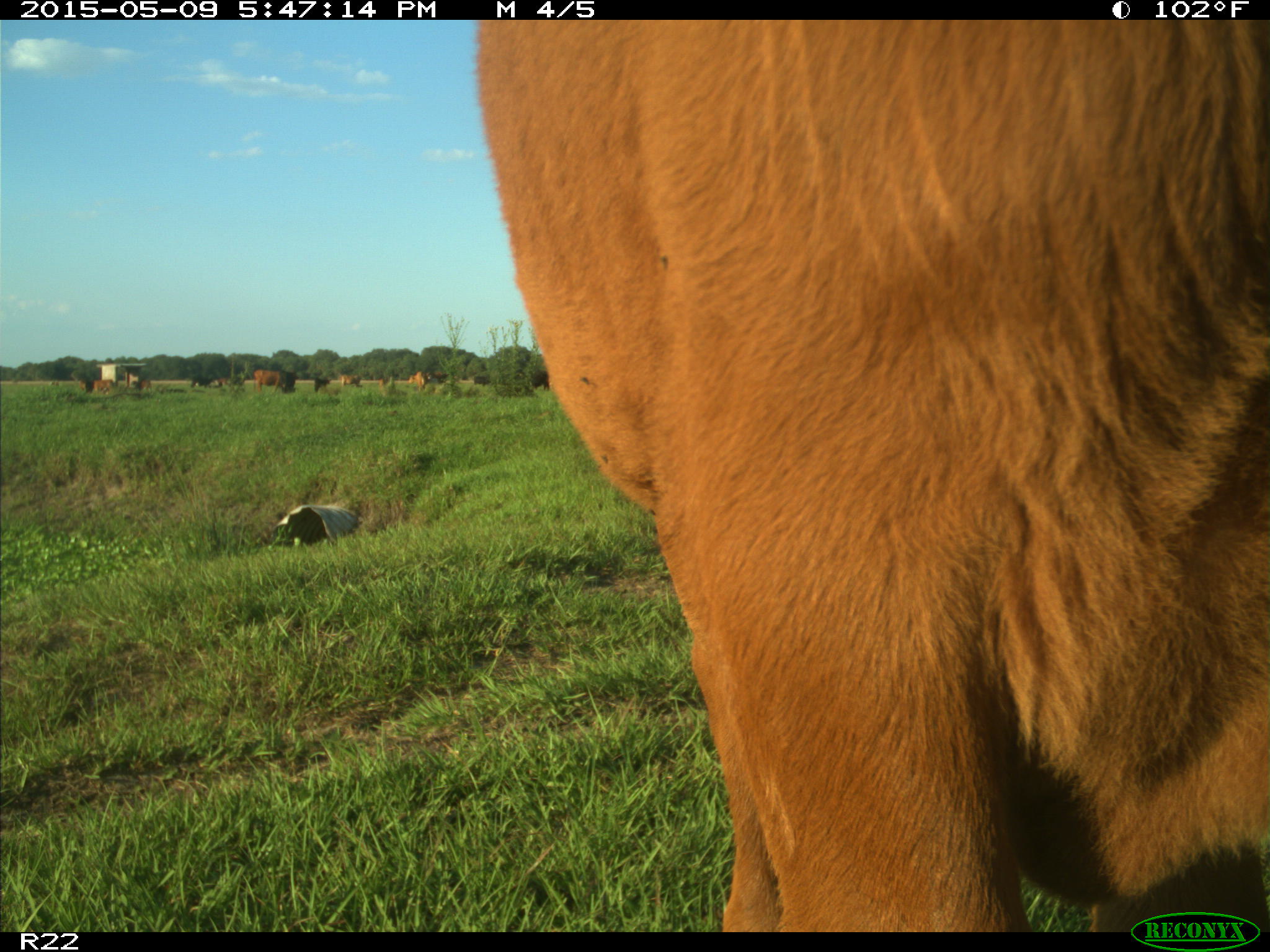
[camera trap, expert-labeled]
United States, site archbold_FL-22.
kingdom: Animalia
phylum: Chordata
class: Mammalia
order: Artiodactyla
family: Bovidae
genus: Bos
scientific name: Bos taurus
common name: domestic cow